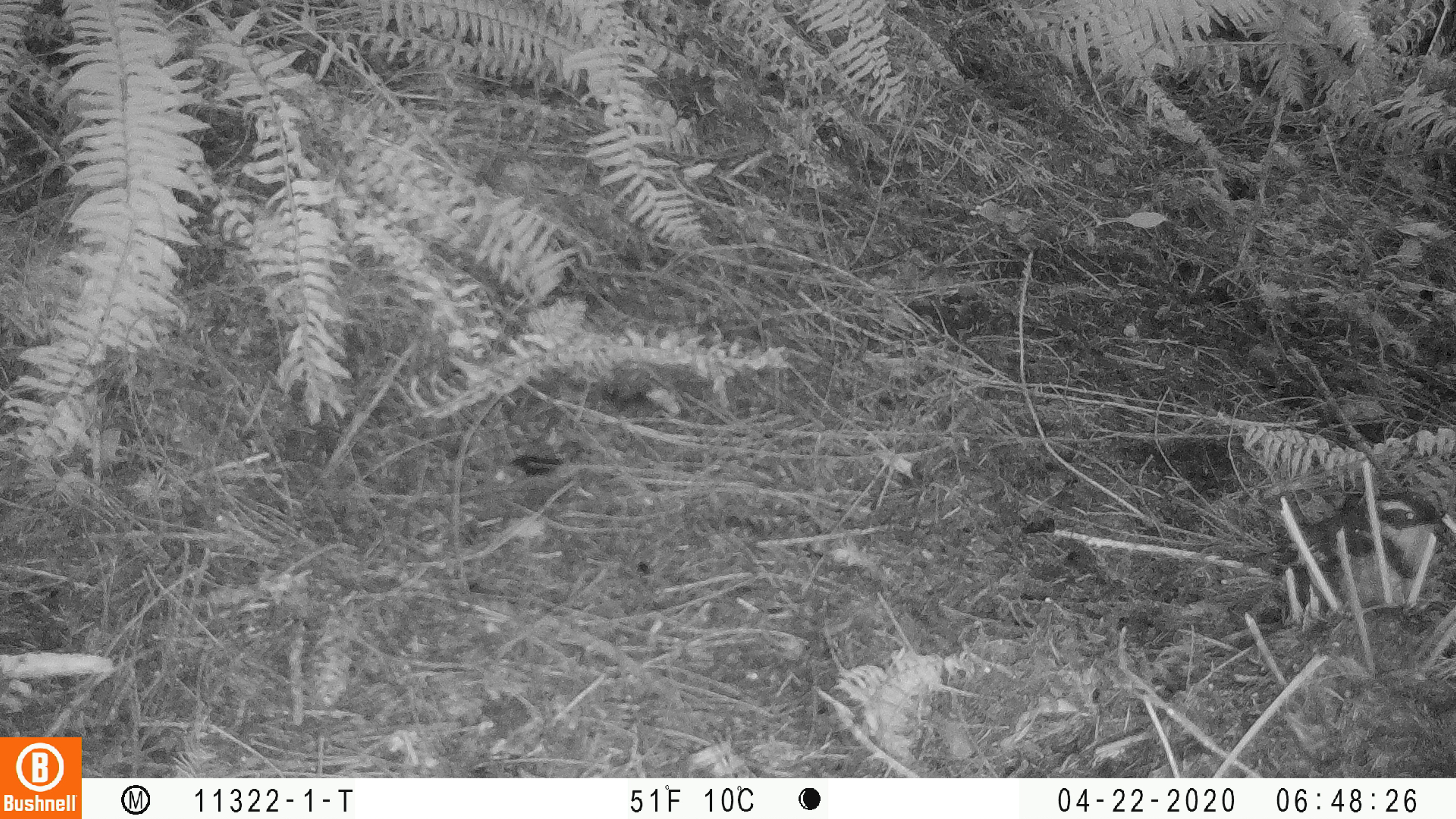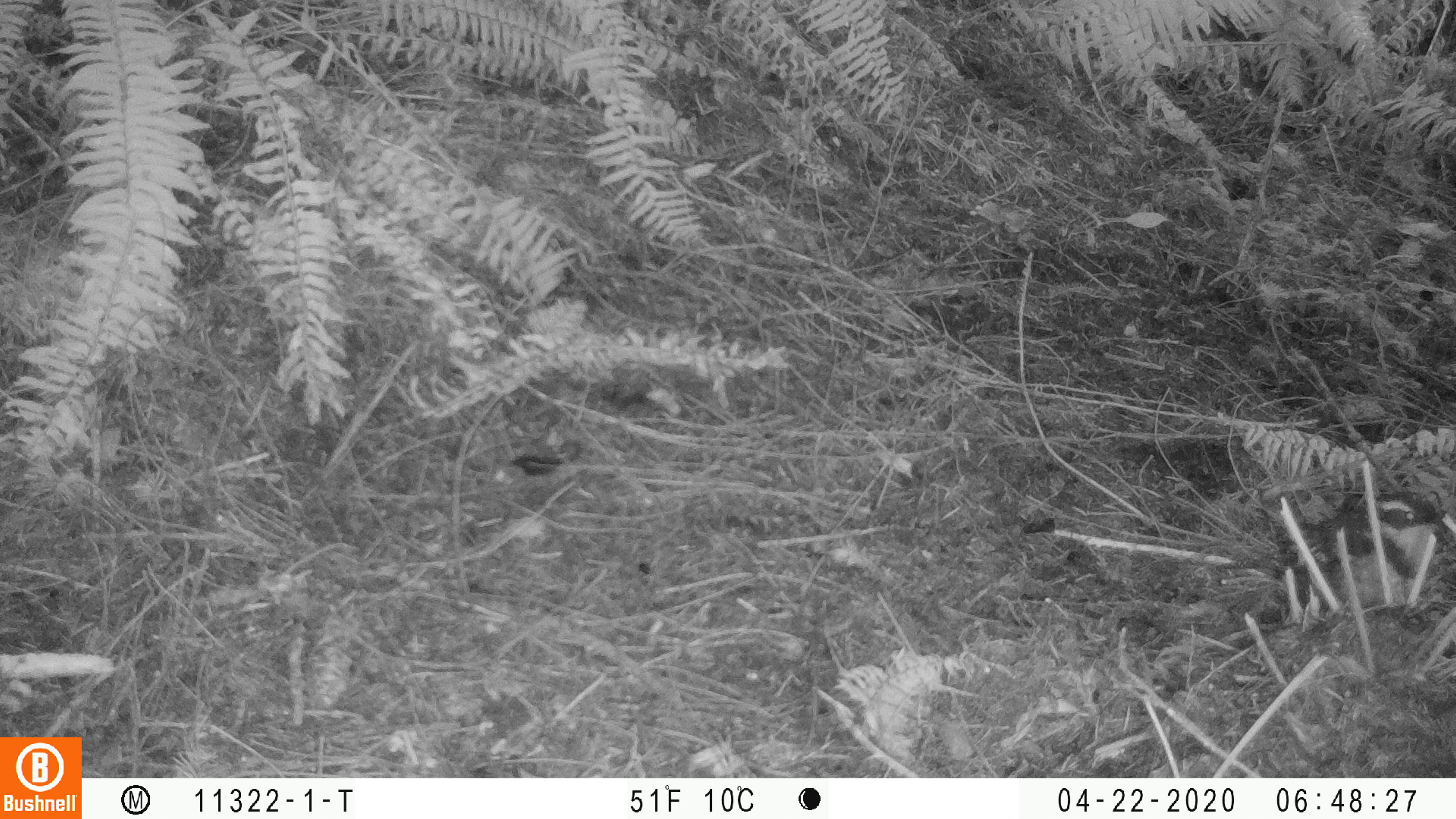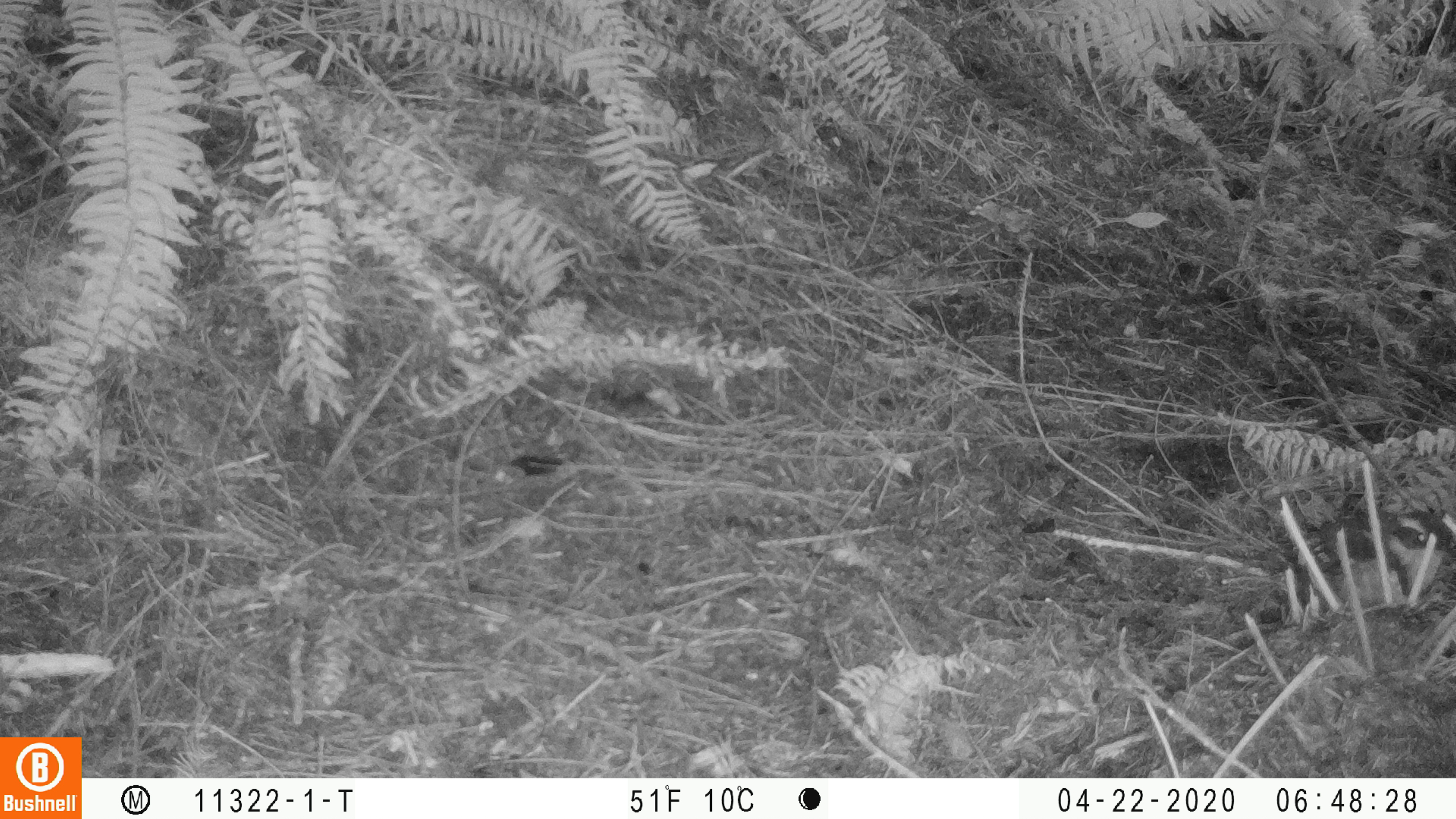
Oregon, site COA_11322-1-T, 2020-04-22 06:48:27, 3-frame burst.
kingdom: Animalia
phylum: Chordata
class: Aves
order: Passeriformes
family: Turdidae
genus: Ixoreus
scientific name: Ixoreus naevius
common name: varied thrush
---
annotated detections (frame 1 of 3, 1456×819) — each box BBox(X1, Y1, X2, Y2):
varied thrush: BBox(1256, 489, 1447, 628)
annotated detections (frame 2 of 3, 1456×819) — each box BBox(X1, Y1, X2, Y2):
varied thrush: BBox(1260, 488, 1438, 625)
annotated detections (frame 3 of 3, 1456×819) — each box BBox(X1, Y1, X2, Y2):
varied thrush: BBox(1241, 503, 1452, 628)